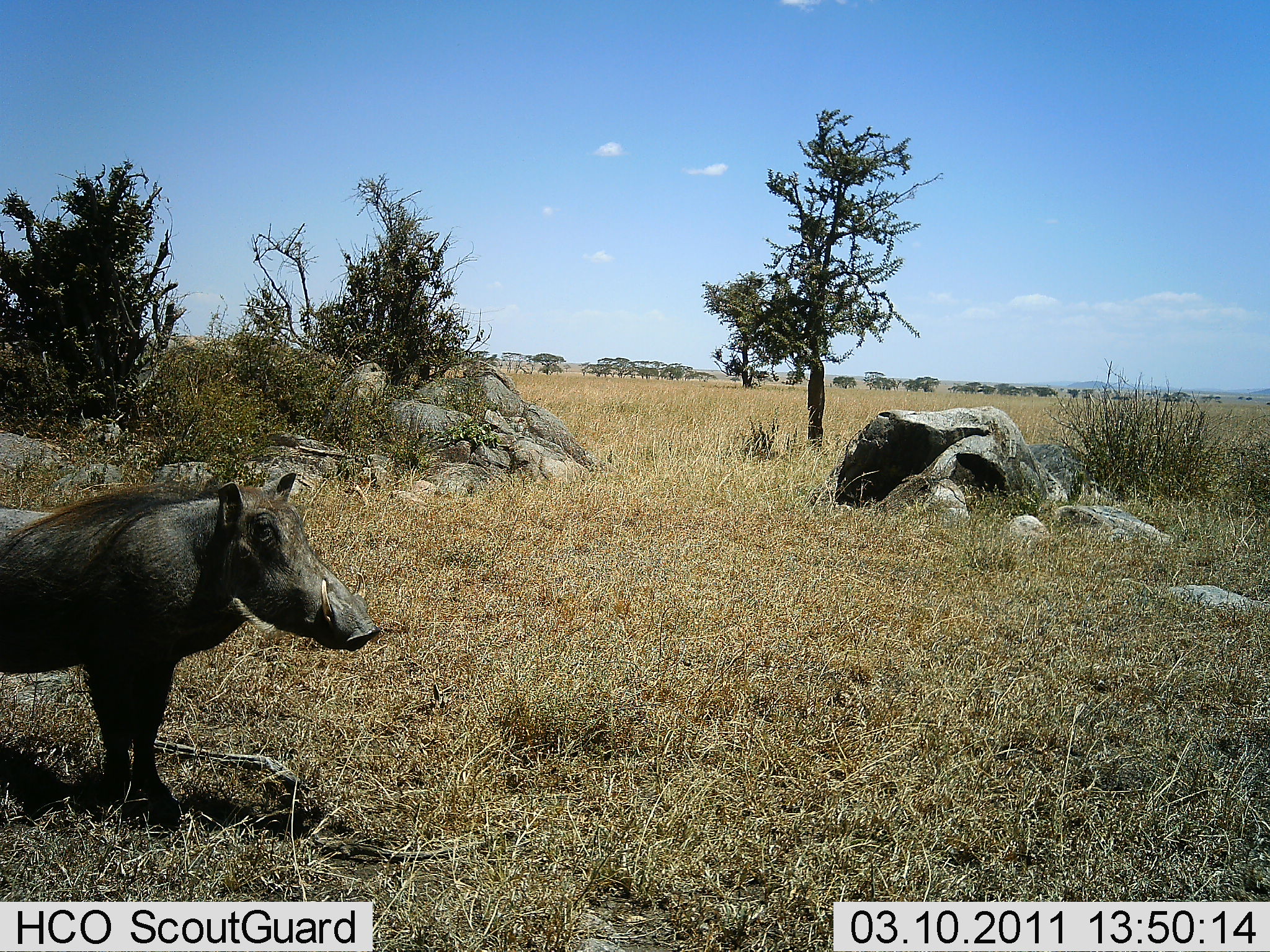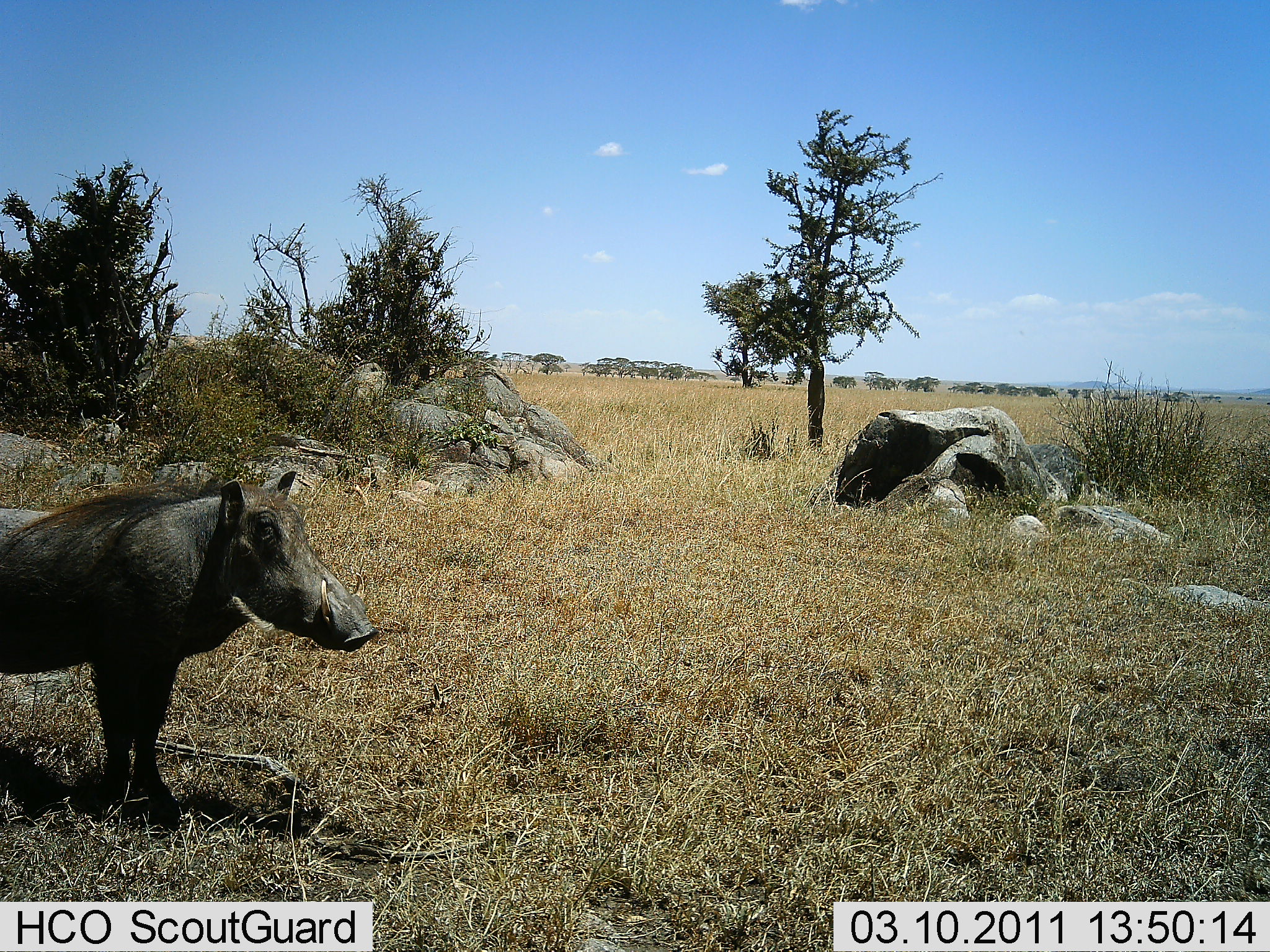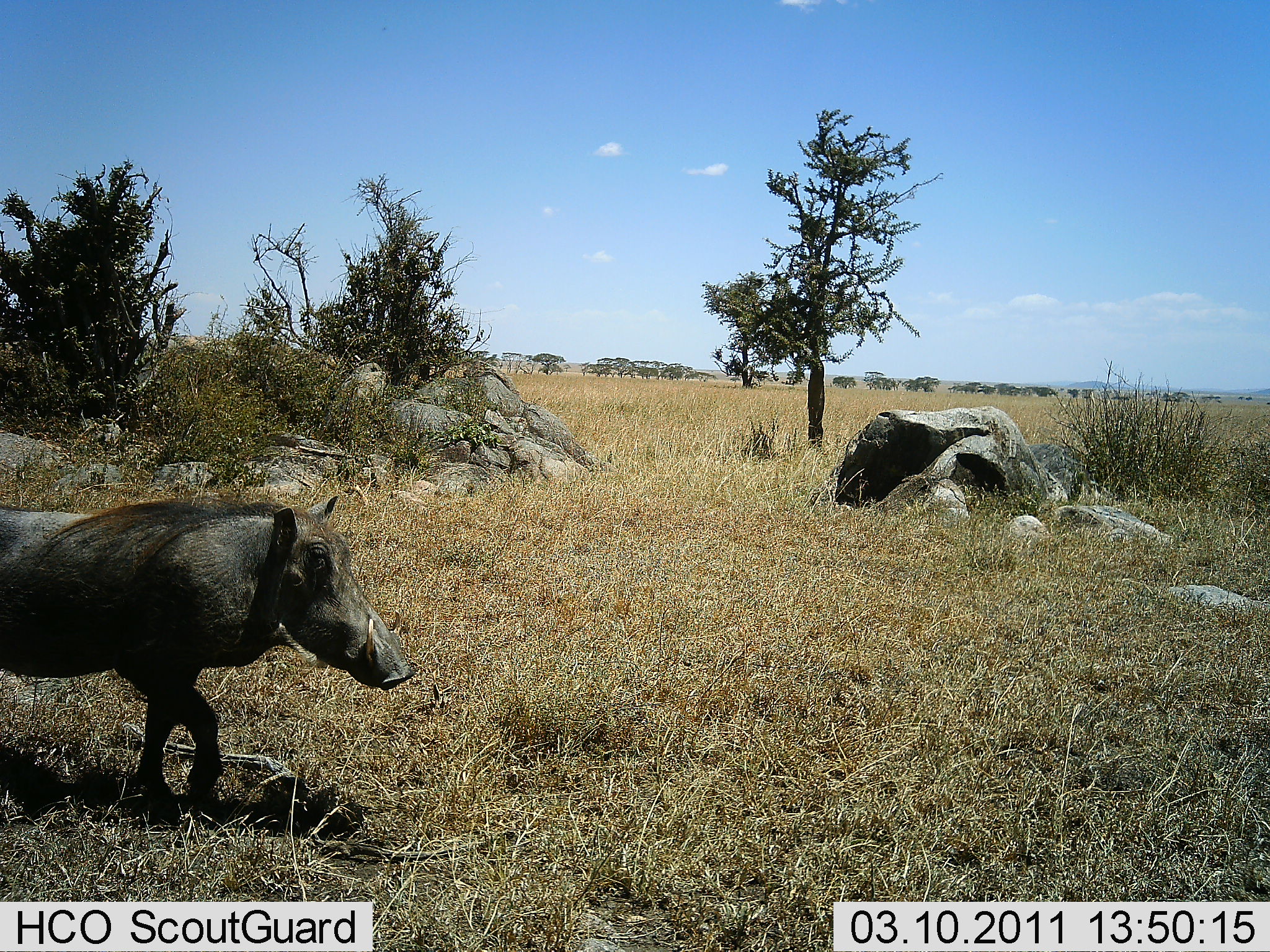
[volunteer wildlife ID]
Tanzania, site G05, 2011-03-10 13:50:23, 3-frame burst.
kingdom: Animalia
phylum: Chordata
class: Mammalia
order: Artiodactyla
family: Suidae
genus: Phacochoerus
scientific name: Phacochoerus africanus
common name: warthog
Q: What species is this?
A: Warthog (Phacochoerus africanus).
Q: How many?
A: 1.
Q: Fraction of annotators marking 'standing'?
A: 45%.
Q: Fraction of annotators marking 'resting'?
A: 0%.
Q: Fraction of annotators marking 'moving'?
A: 55%.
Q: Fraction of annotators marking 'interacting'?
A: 0%.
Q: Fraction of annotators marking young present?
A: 0%.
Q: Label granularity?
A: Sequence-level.